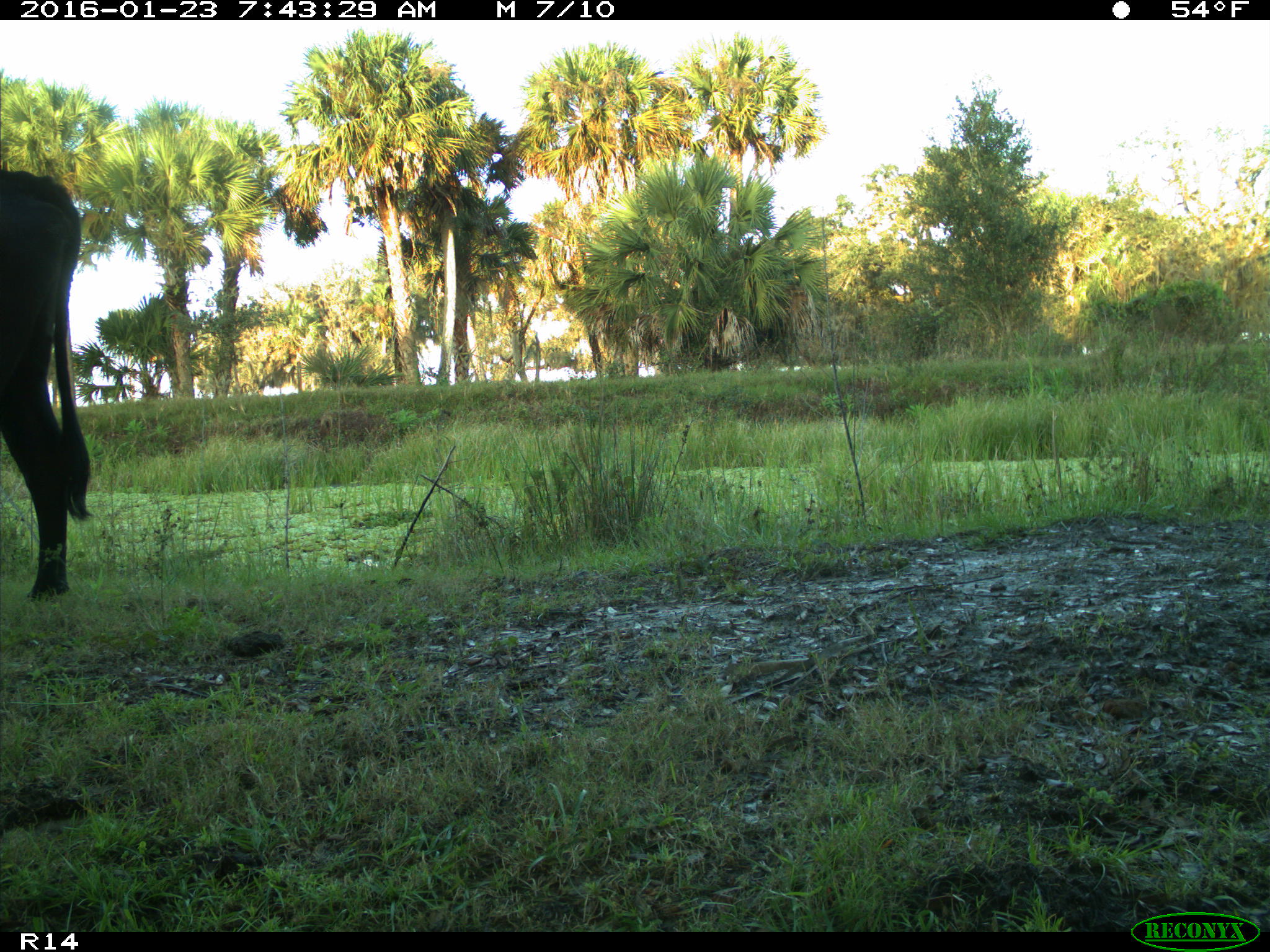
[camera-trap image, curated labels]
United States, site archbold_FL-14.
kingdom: Animalia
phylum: Chordata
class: Mammalia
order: Artiodactyla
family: Bovidae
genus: Bos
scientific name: Bos taurus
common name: domestic cow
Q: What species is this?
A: Bos taurus (domestic cow).